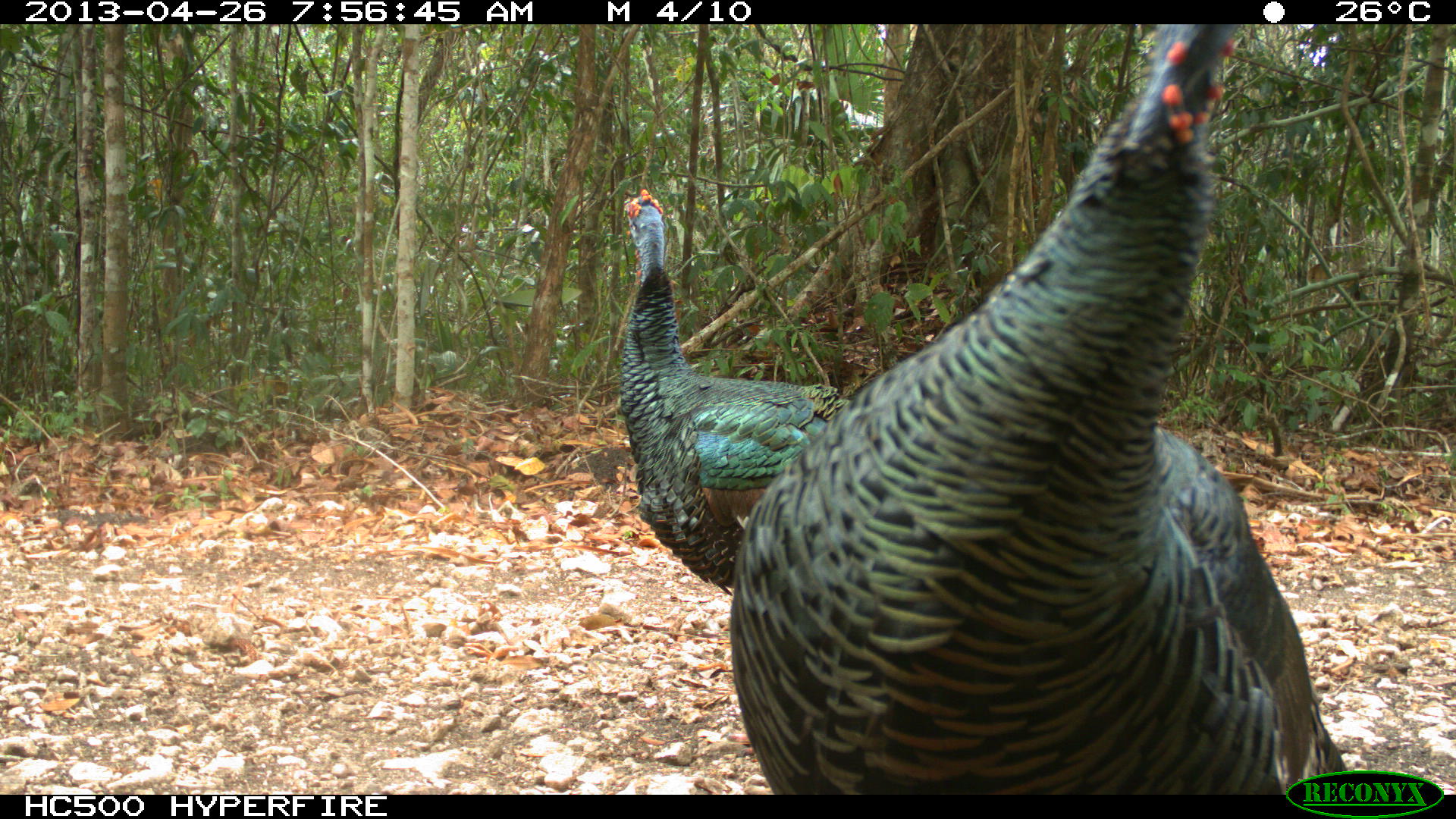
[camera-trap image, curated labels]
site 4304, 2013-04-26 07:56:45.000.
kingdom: Animalia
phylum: Chordata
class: Aves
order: Galliformes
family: Phasianidae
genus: Meleagris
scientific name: Meleagris ocellata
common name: ocellated turkey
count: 3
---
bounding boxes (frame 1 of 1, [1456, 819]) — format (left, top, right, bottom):
meleagris ocellata: (728, 24, 1351, 795); (617, 187, 847, 595)